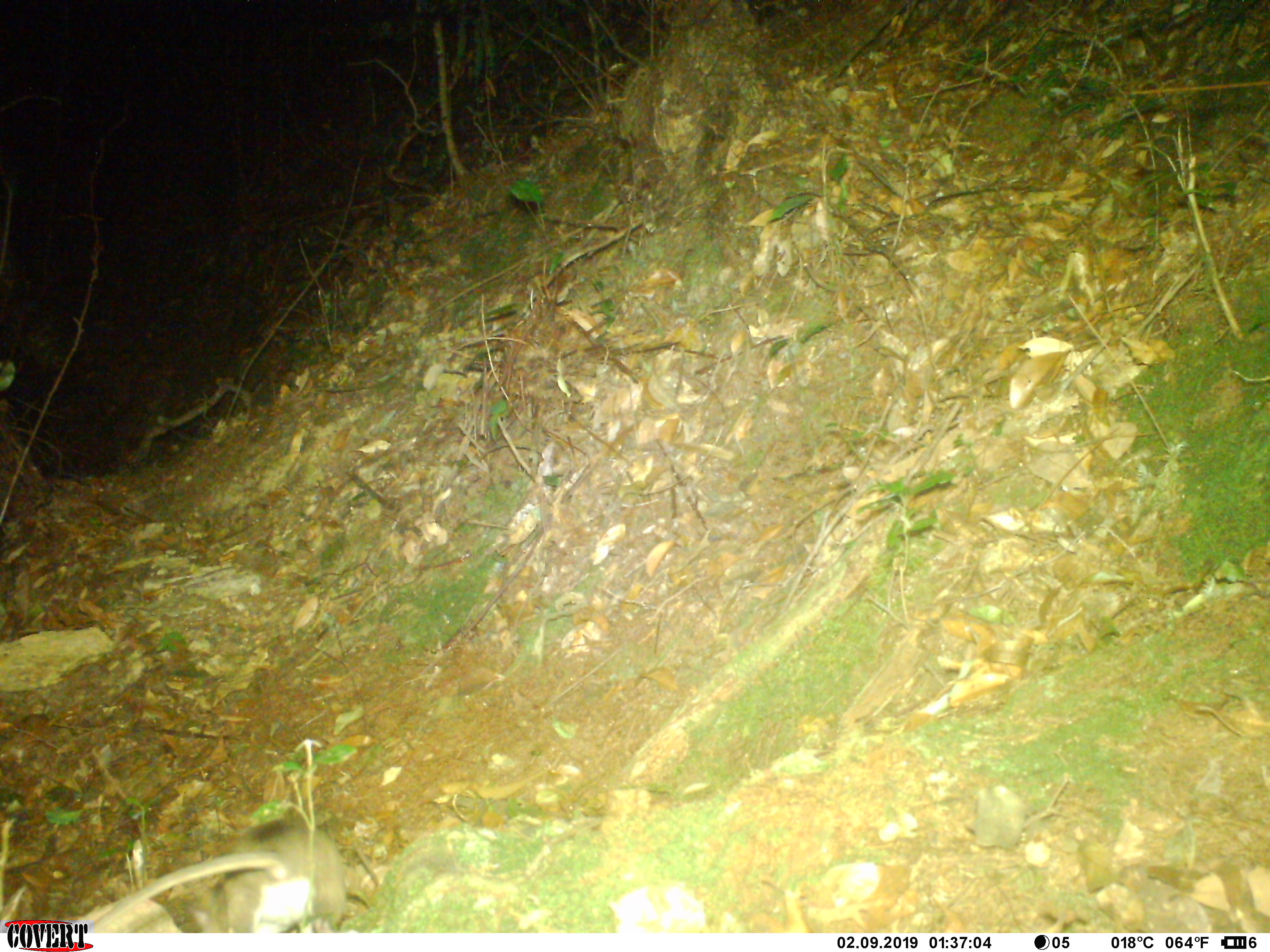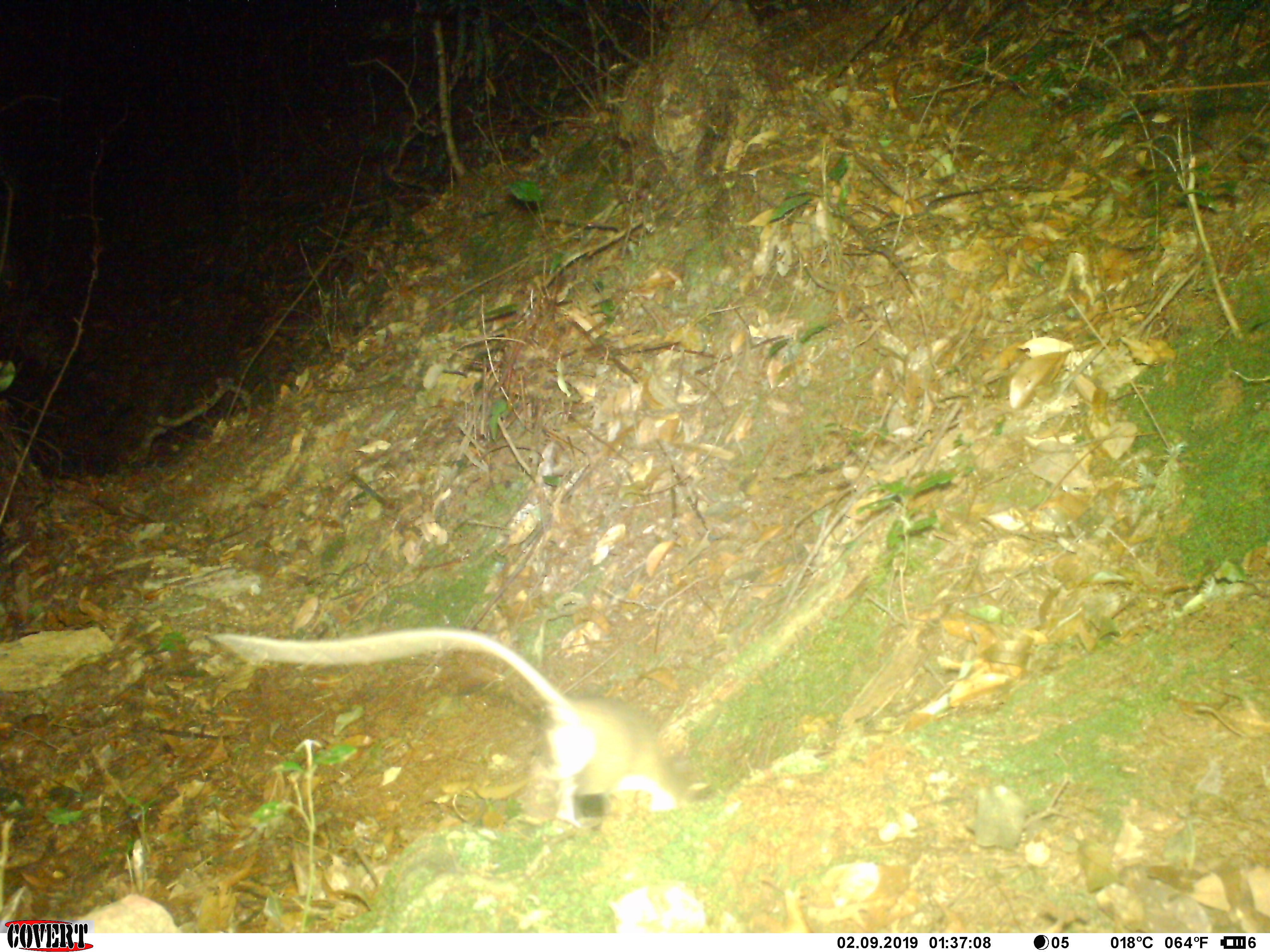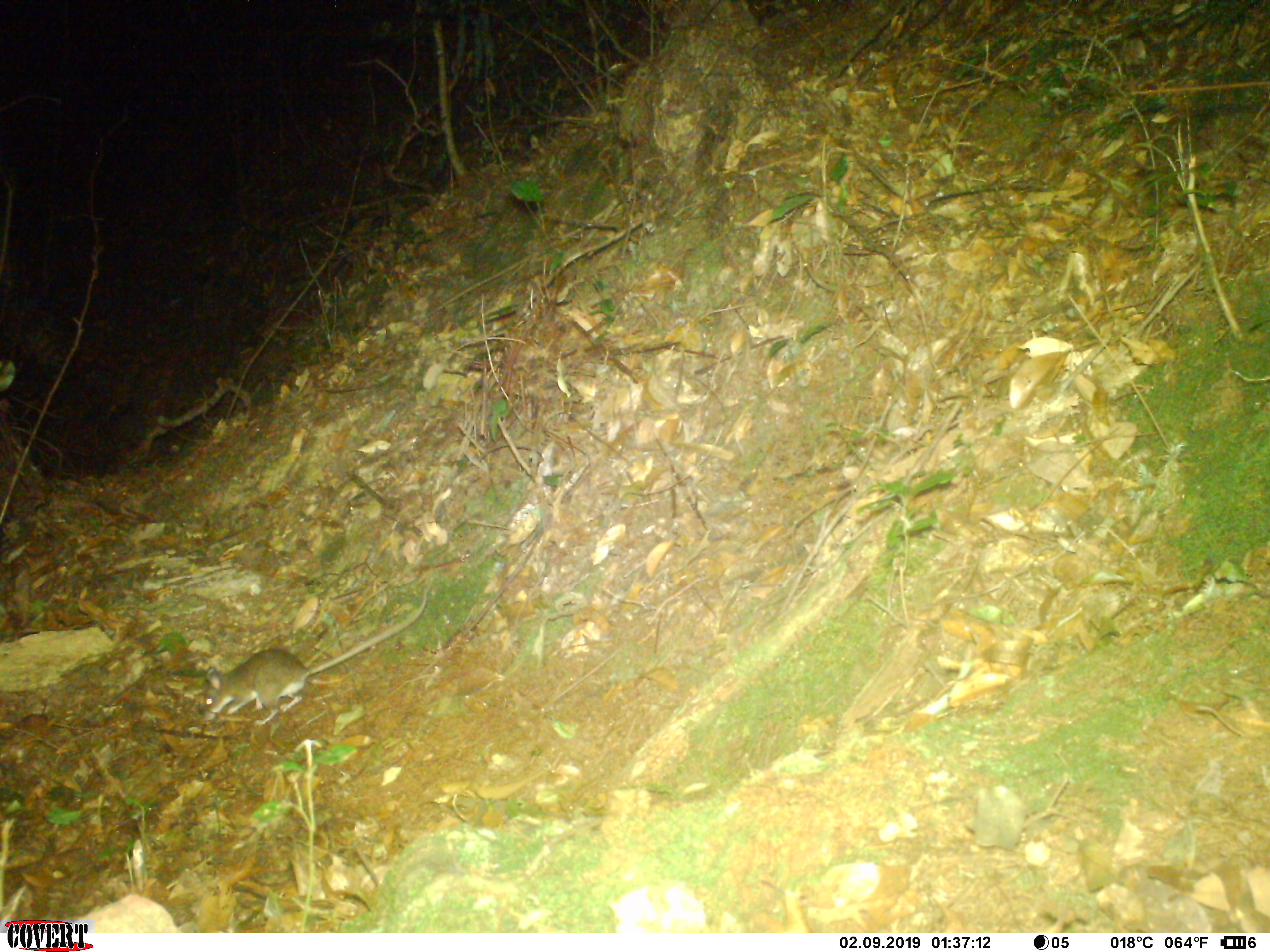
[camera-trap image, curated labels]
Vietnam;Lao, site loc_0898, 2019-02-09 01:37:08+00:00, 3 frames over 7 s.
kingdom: Animalia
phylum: Chordata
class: Mammalia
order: Rodentia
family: Muridae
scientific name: Muridae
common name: old-world mice and rats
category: unidentified murid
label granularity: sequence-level